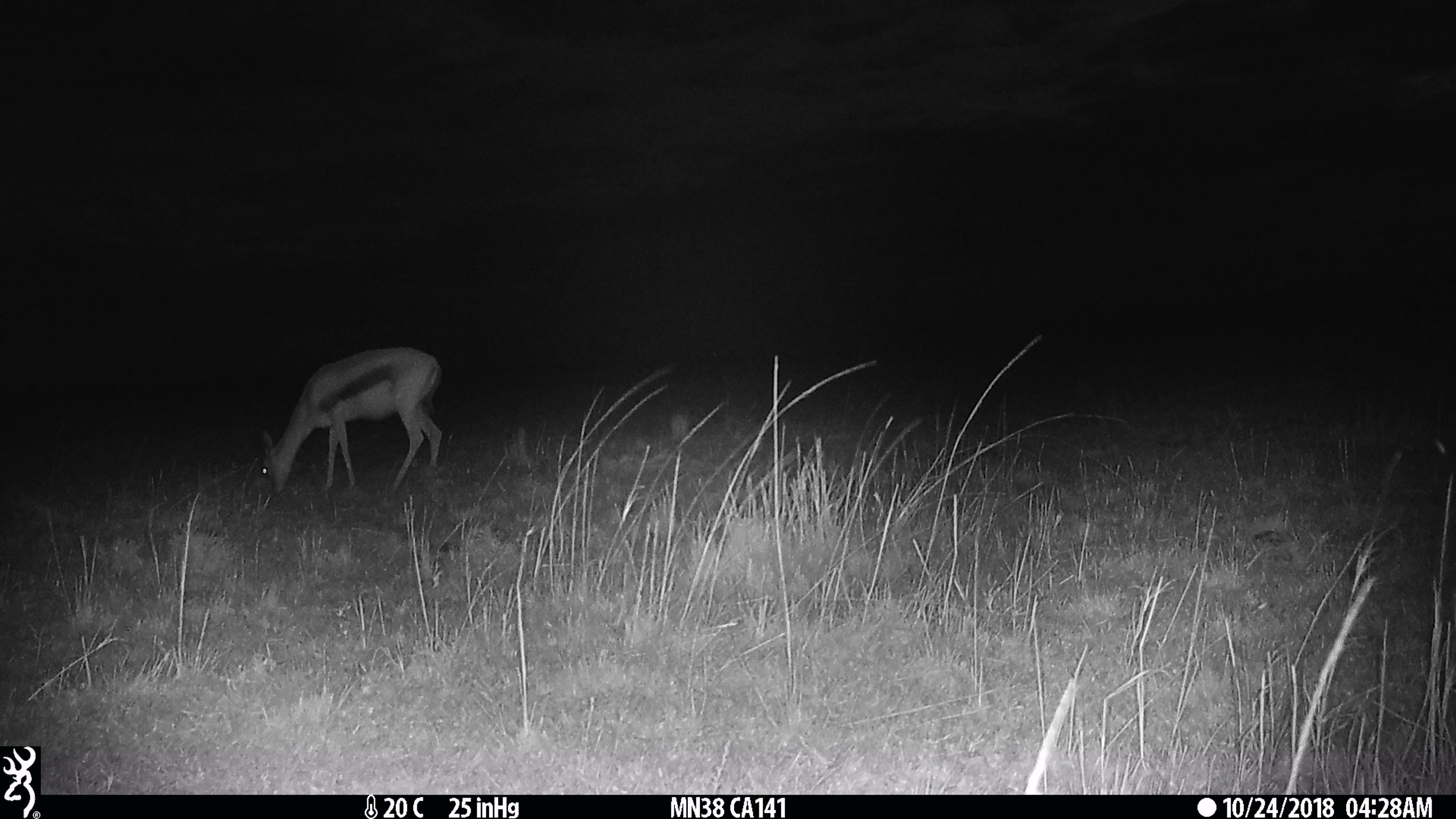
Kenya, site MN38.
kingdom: Animalia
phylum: Chordata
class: Mammalia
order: Artiodactyla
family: Bovidae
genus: Eudorcas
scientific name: Eudorcas thomsonii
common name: thomon's gazelle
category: gazelle thomsons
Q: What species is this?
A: Gazelle thomsons (thomon's gazelle) (Eudorcas thomsonii).